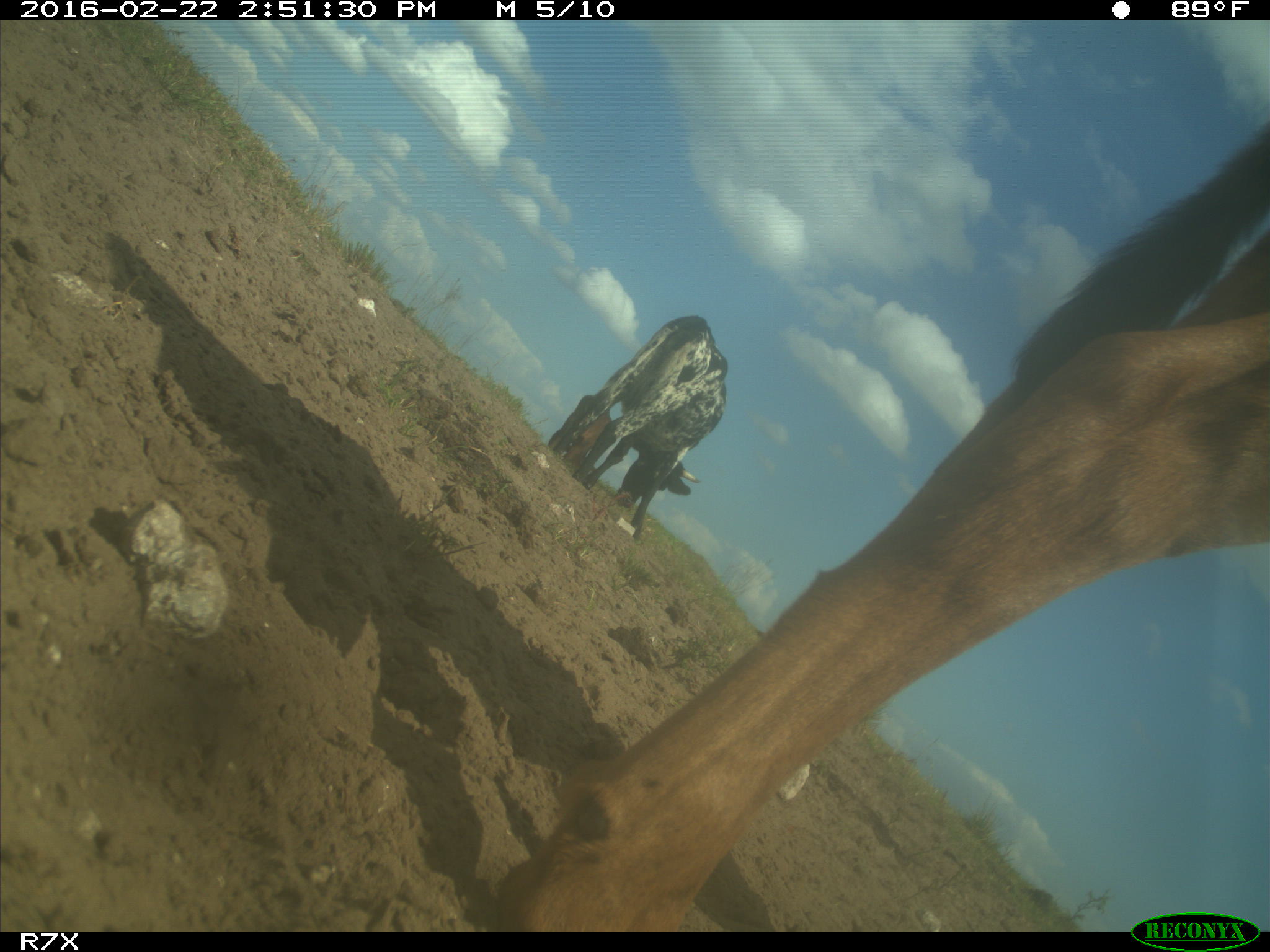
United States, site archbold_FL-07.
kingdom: Animalia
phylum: Chordata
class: Mammalia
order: Artiodactyla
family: Bovidae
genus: Bos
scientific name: Bos taurus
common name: domestic cow